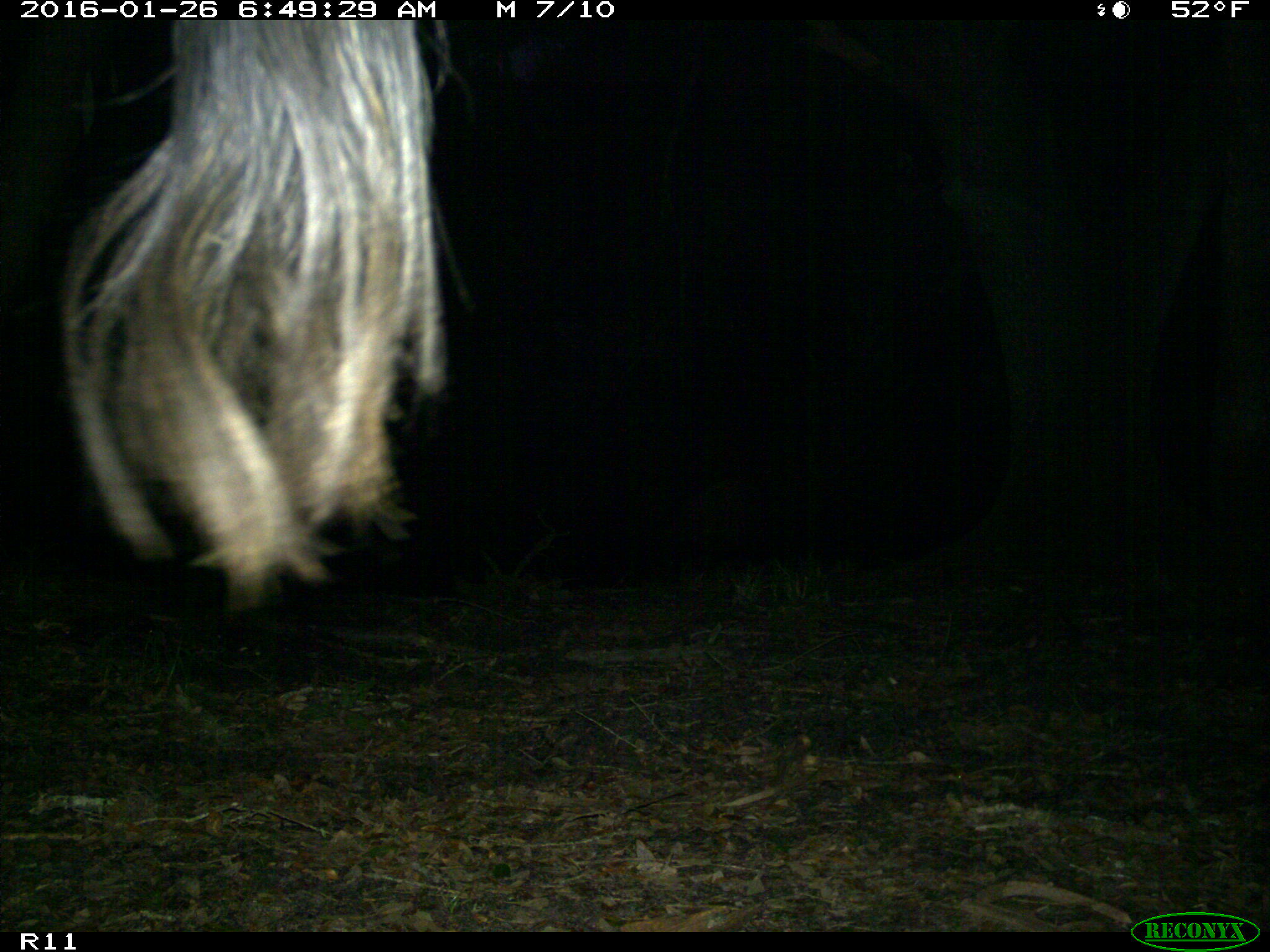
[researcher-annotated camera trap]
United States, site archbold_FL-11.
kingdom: Animalia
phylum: Chordata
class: Mammalia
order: Artiodactyla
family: Bovidae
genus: Bos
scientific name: Bos taurus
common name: domestic cow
Bos taurus (domestic cow).